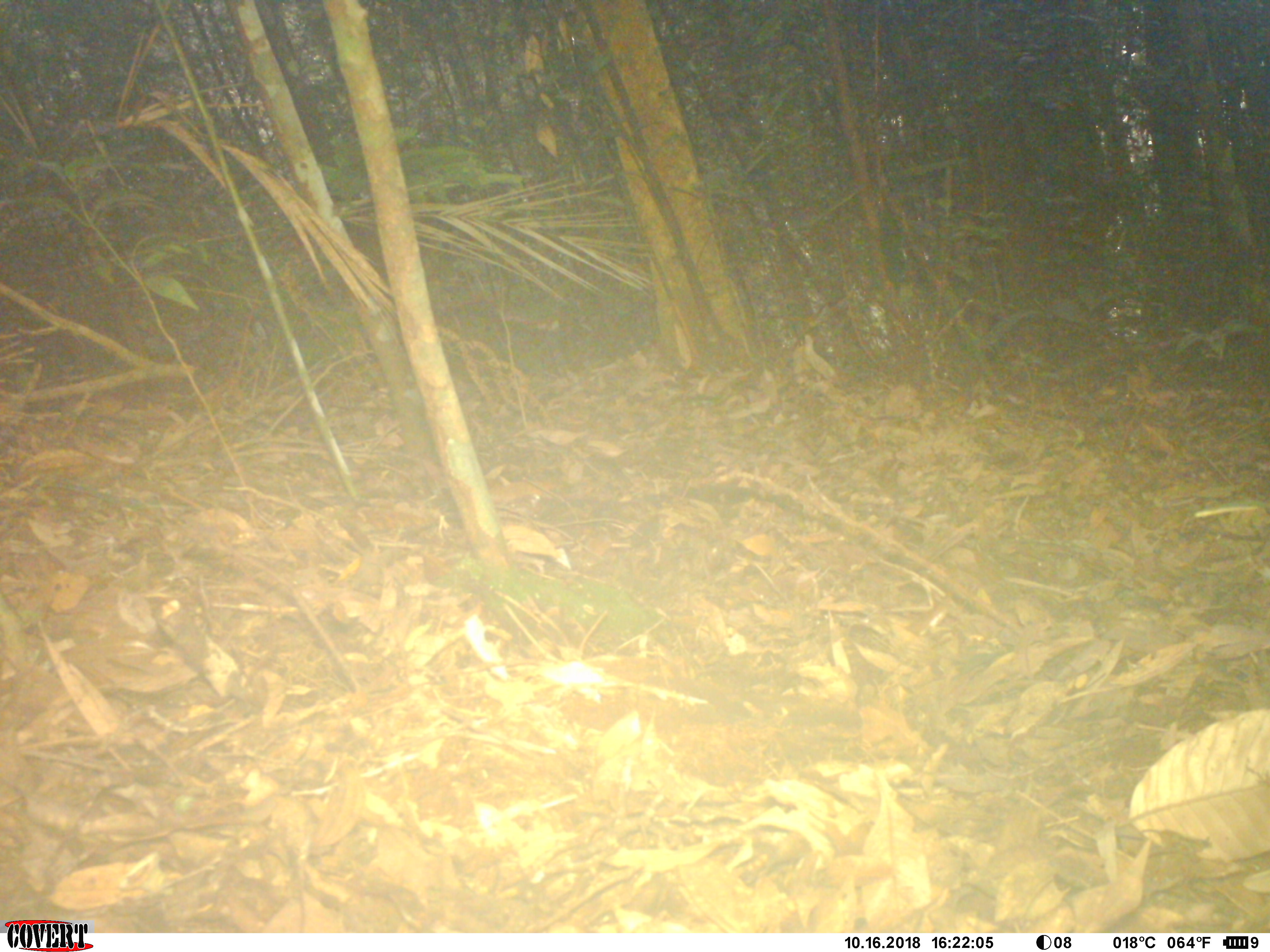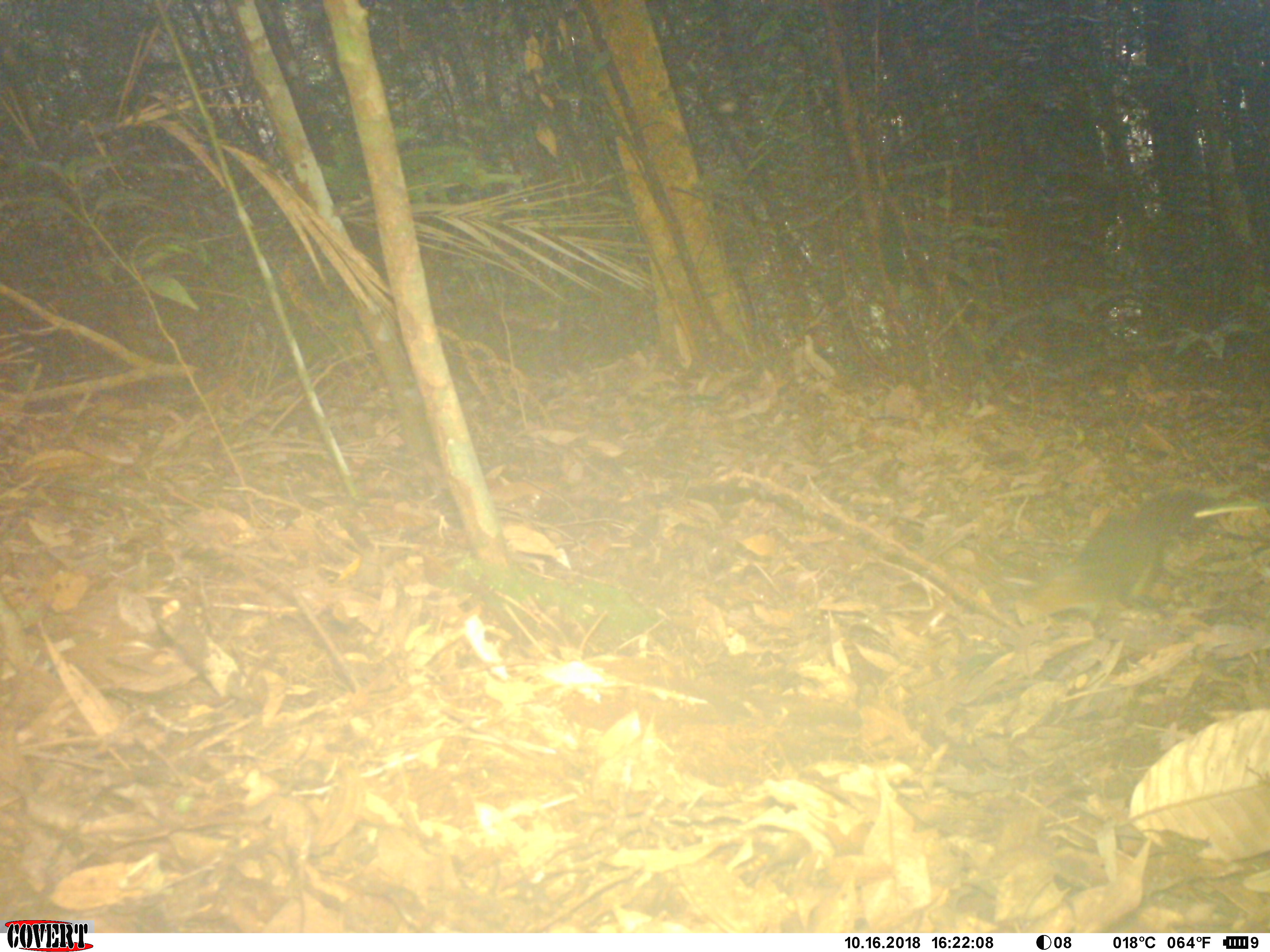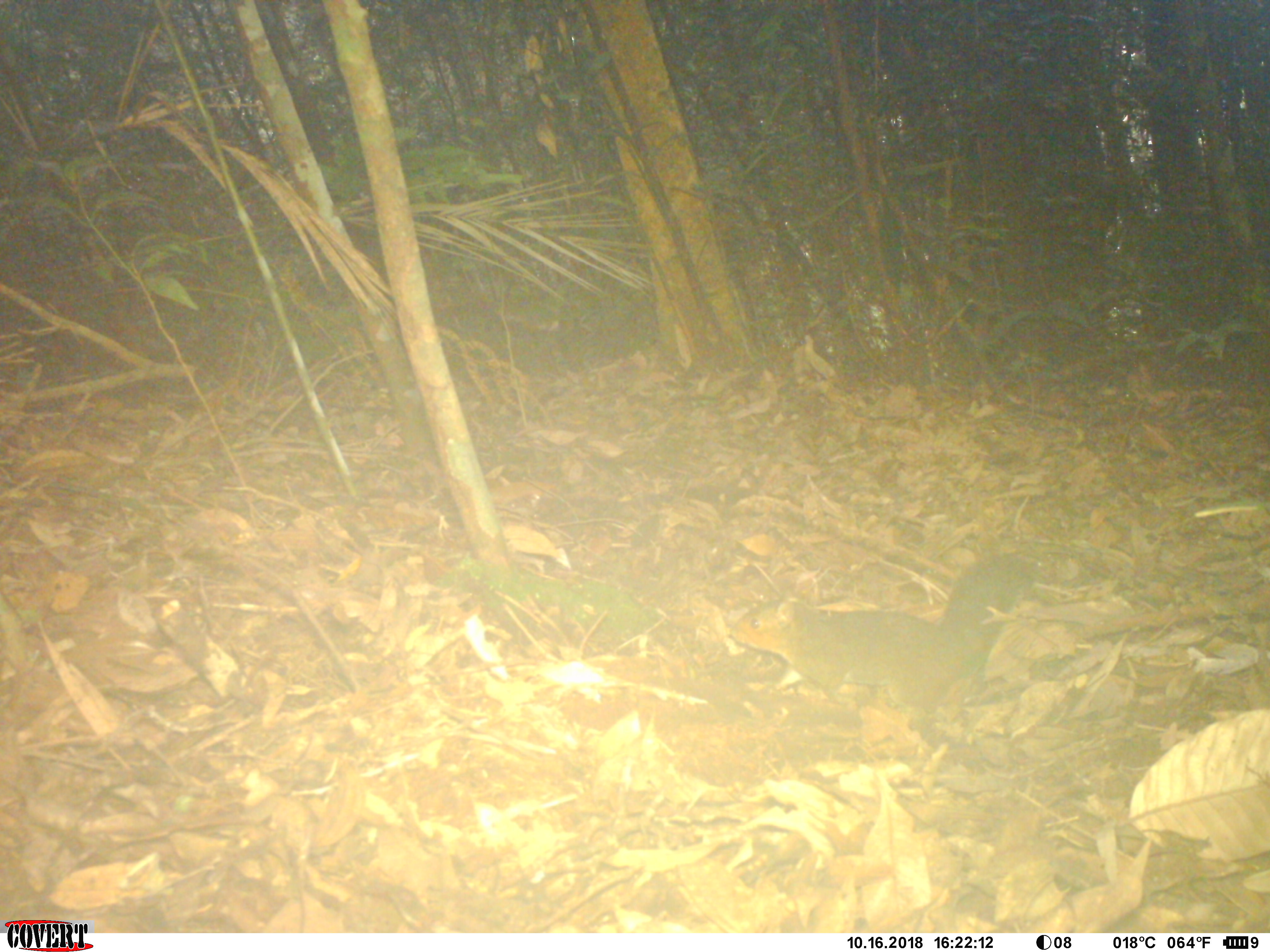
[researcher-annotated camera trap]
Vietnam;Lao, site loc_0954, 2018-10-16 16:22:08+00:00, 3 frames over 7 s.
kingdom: Animalia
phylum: Chordata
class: Mammalia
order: Rodentia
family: Sciuridae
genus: Dremomys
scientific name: Dremomys rufigenis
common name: red-cheeked squirrel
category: red cheeked squirrel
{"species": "red cheeked squirrel (red-cheeked squirrel) (Dremomys rufigenis)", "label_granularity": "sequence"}